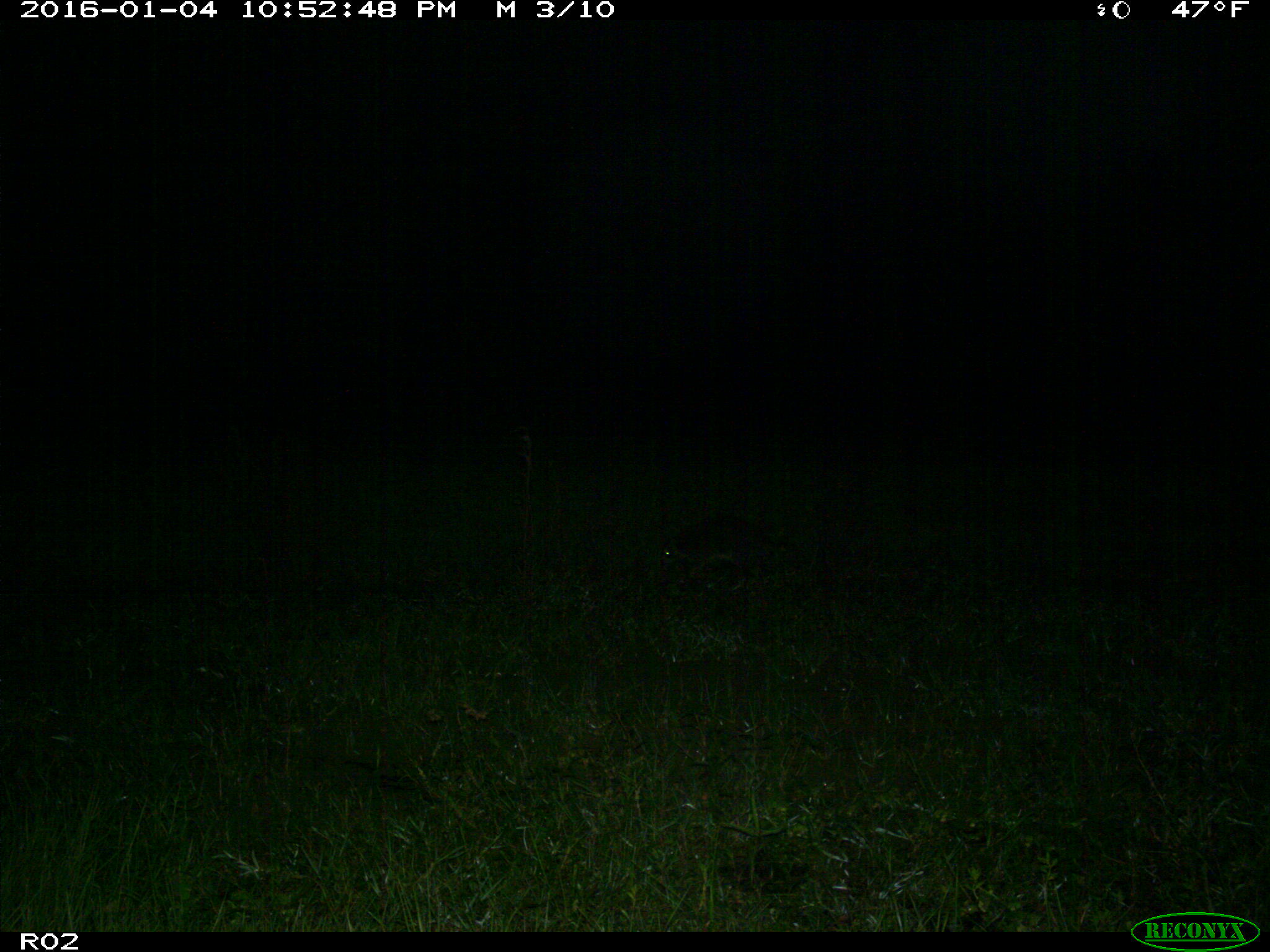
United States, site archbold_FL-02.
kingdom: Animalia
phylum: Chordata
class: Mammalia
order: Carnivora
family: Procyonidae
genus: Procyon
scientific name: Procyon lotor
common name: common raccoon